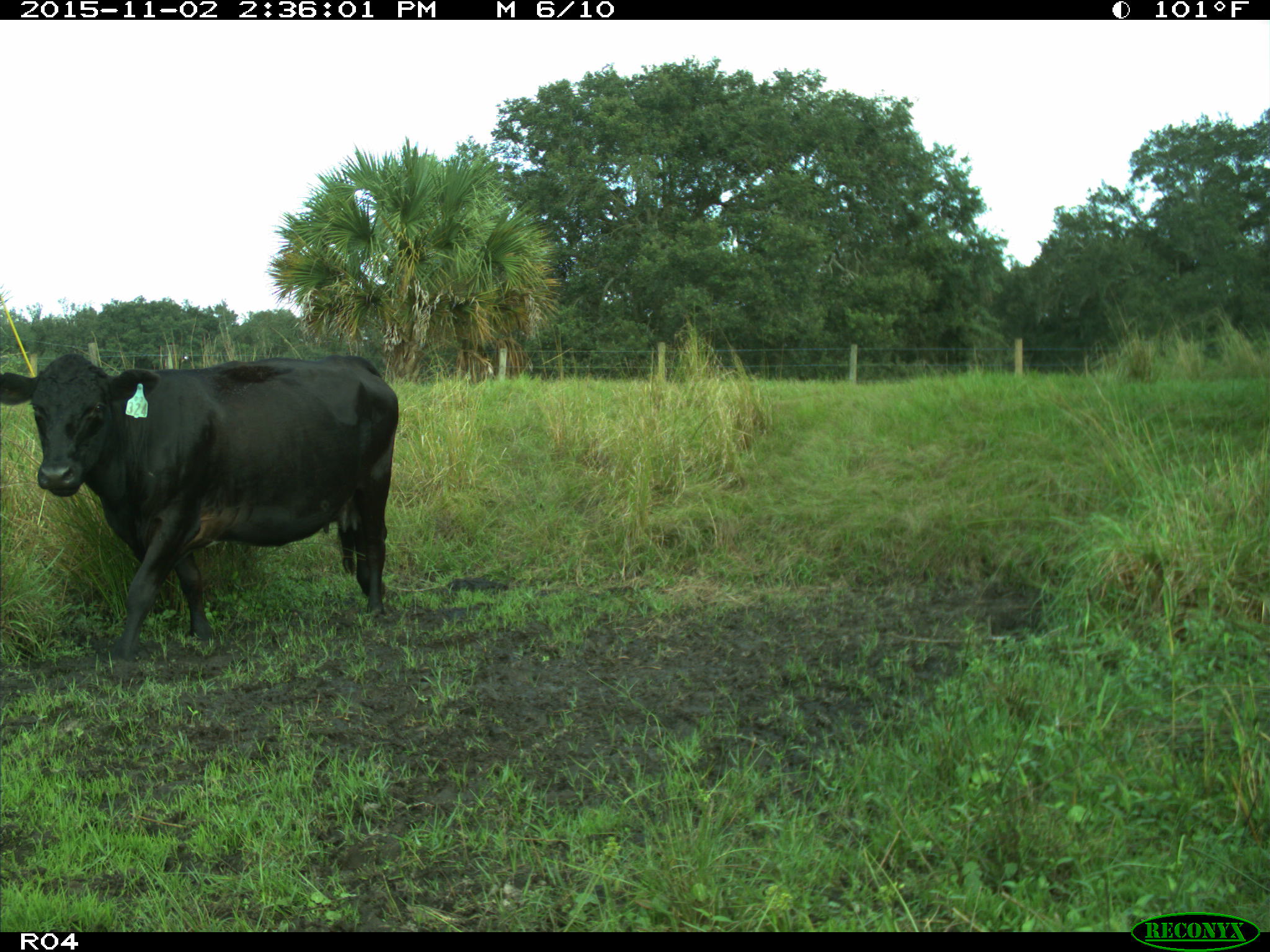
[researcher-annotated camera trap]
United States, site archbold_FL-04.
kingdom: Animalia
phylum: Chordata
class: Mammalia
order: Artiodactyla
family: Bovidae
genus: Bos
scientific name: Bos taurus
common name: domestic cow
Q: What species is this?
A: Bos taurus (domestic cow).